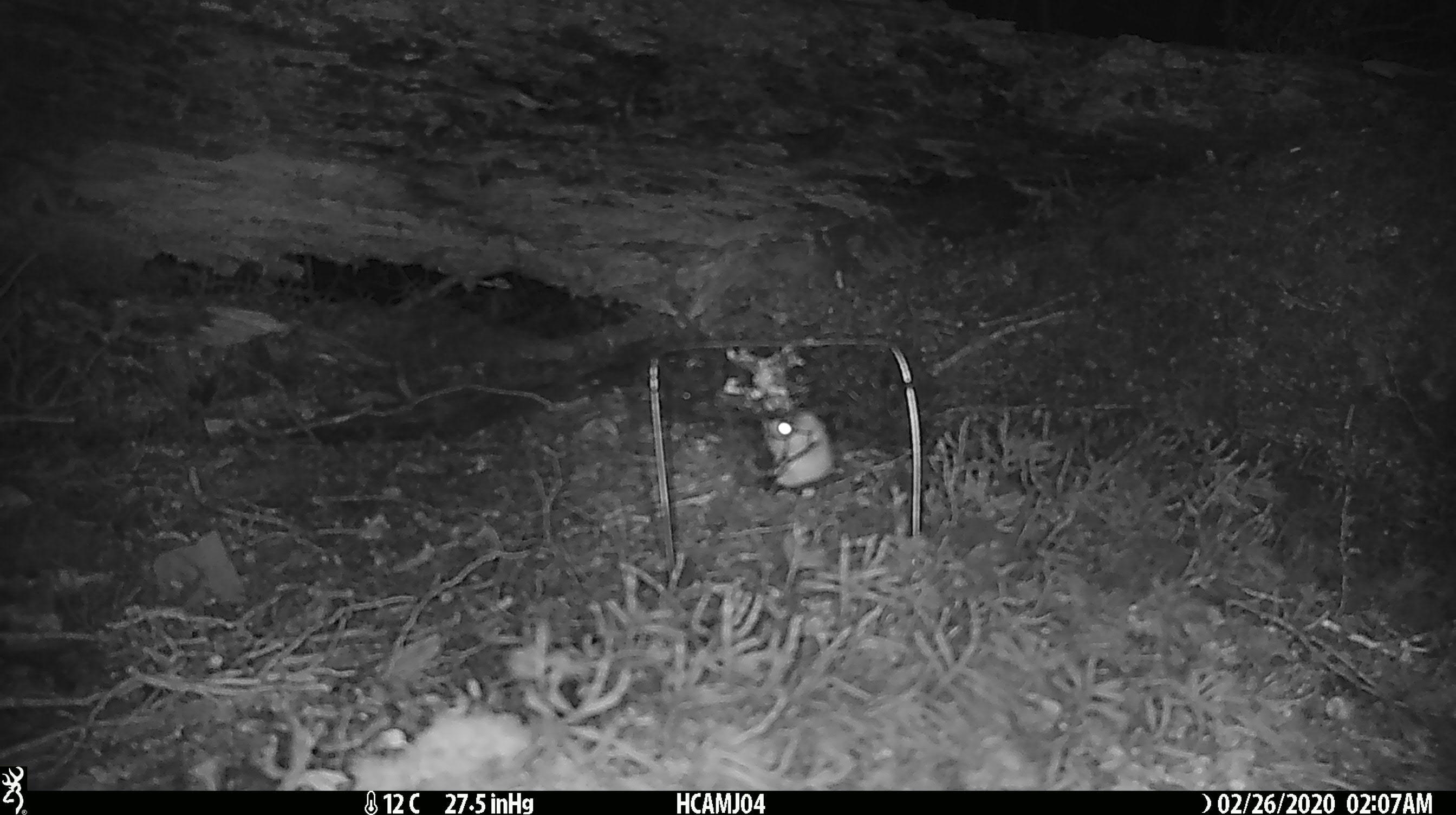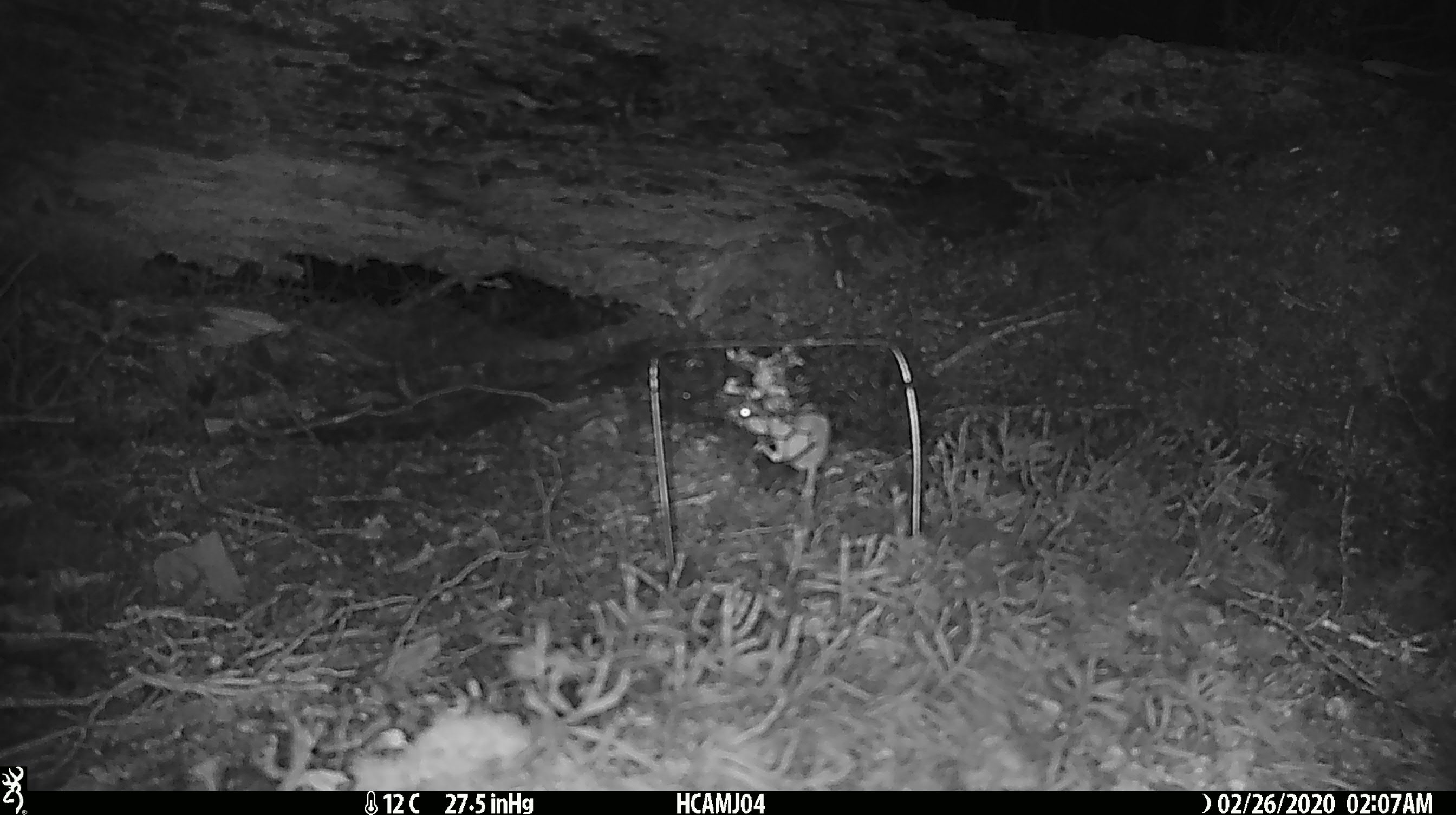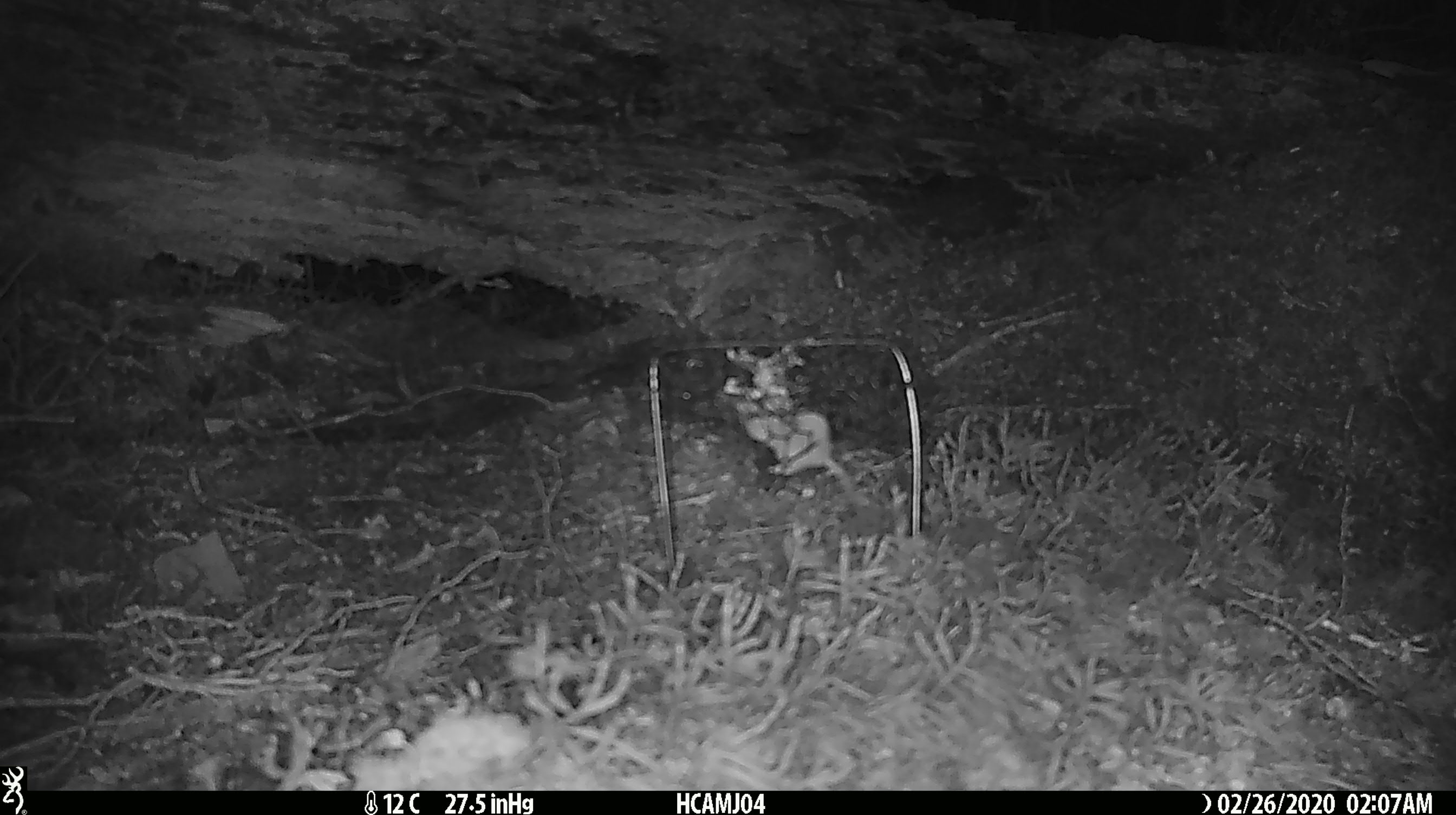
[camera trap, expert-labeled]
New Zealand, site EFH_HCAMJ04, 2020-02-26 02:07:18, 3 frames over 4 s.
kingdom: Animalia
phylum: Chordata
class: Mammalia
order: Rodentia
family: Muridae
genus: Mus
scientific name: Mus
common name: mouse